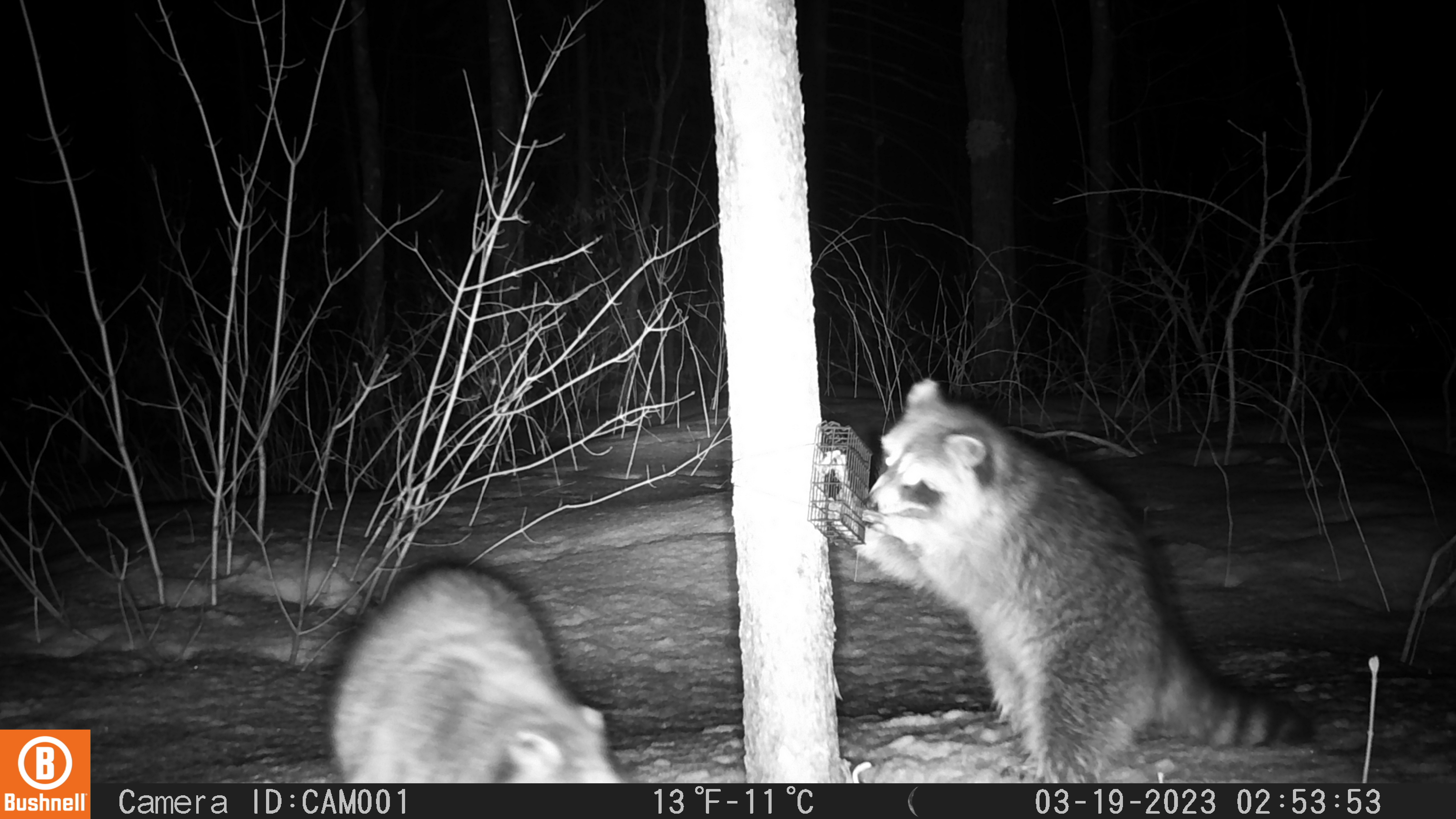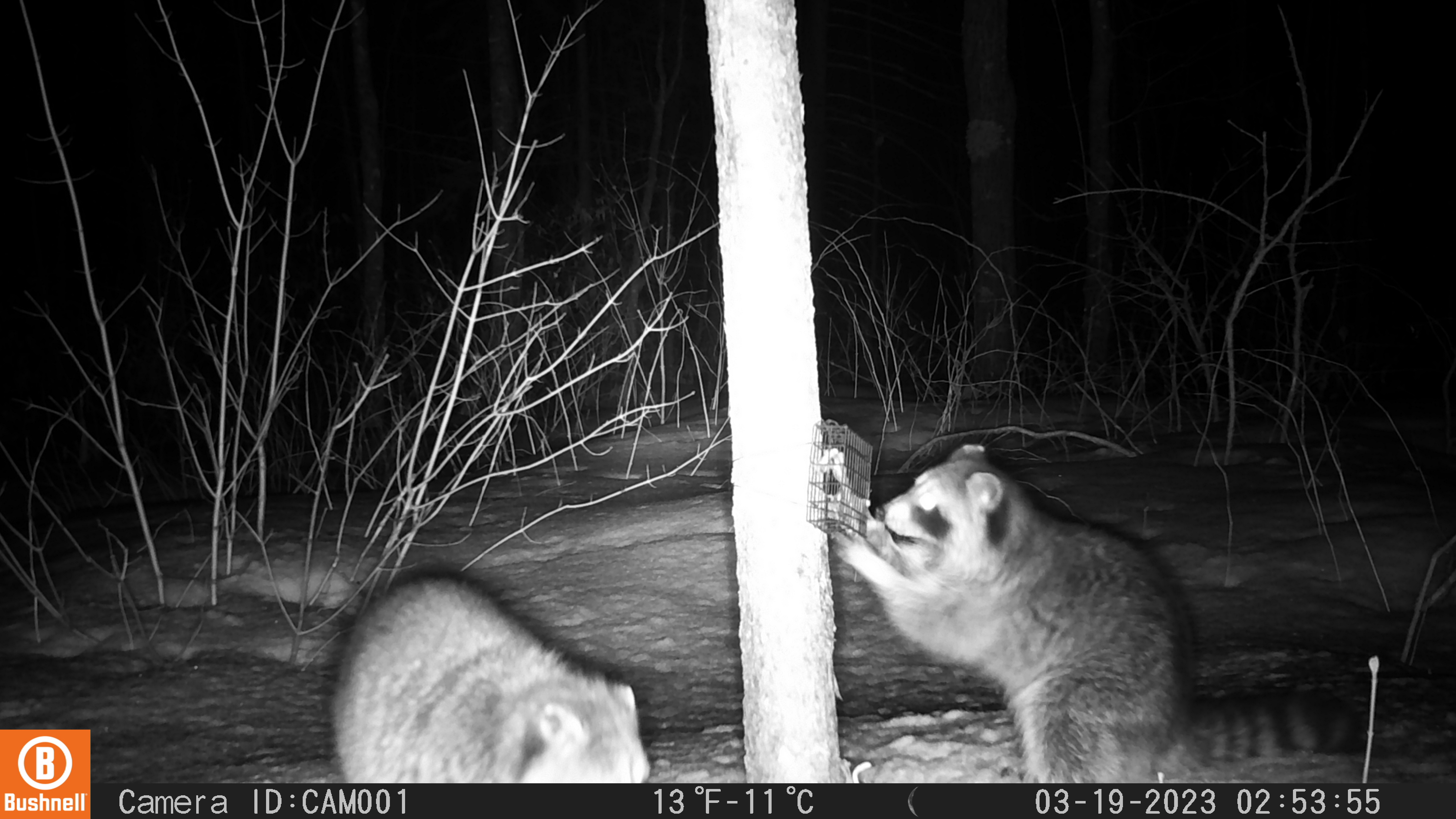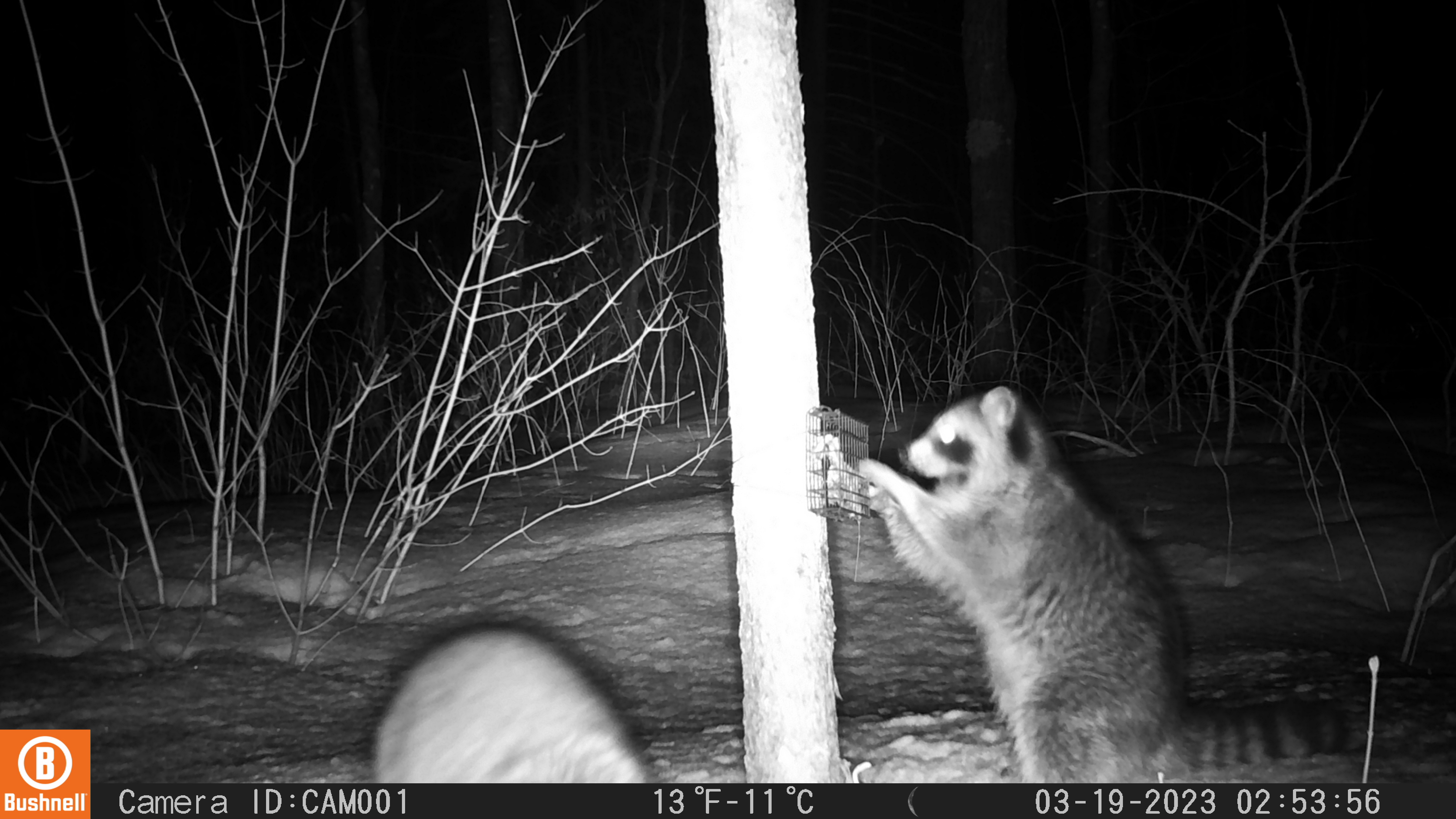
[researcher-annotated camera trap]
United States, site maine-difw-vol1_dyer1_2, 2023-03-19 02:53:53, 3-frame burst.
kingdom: Animalia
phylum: Chordata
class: Mammalia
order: Carnivora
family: Procyonidae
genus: Procyon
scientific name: Procyon lotor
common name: raccoon